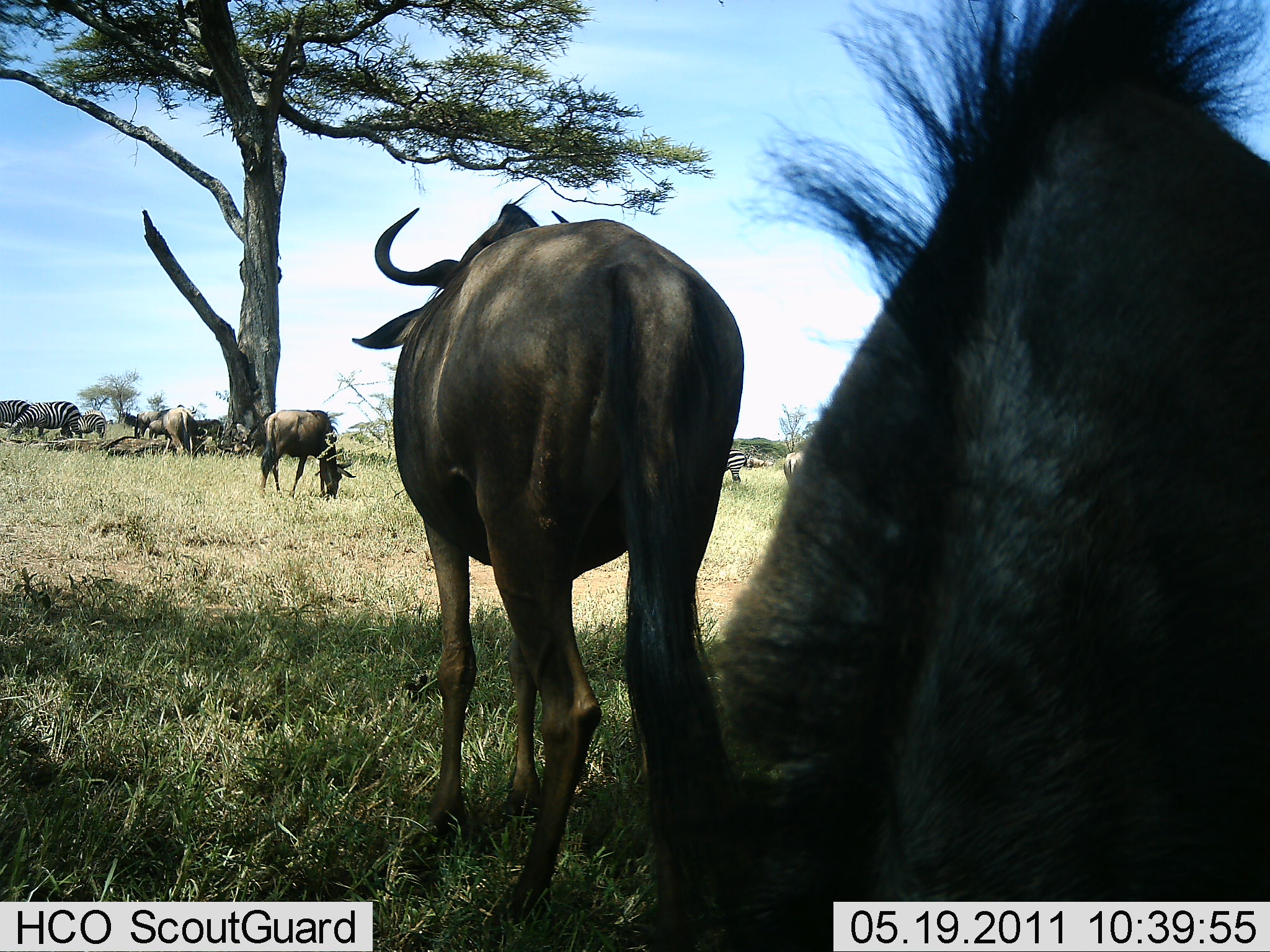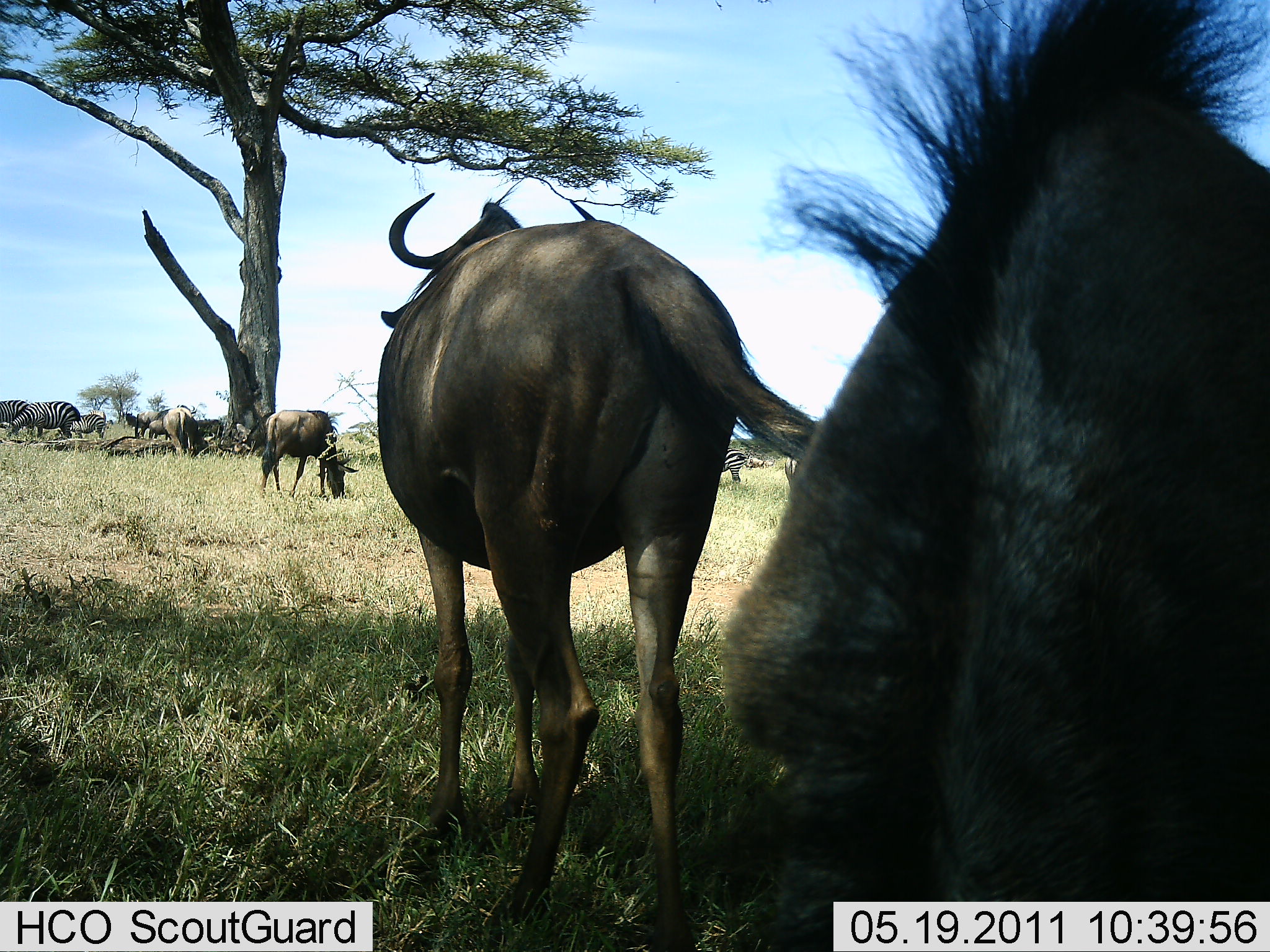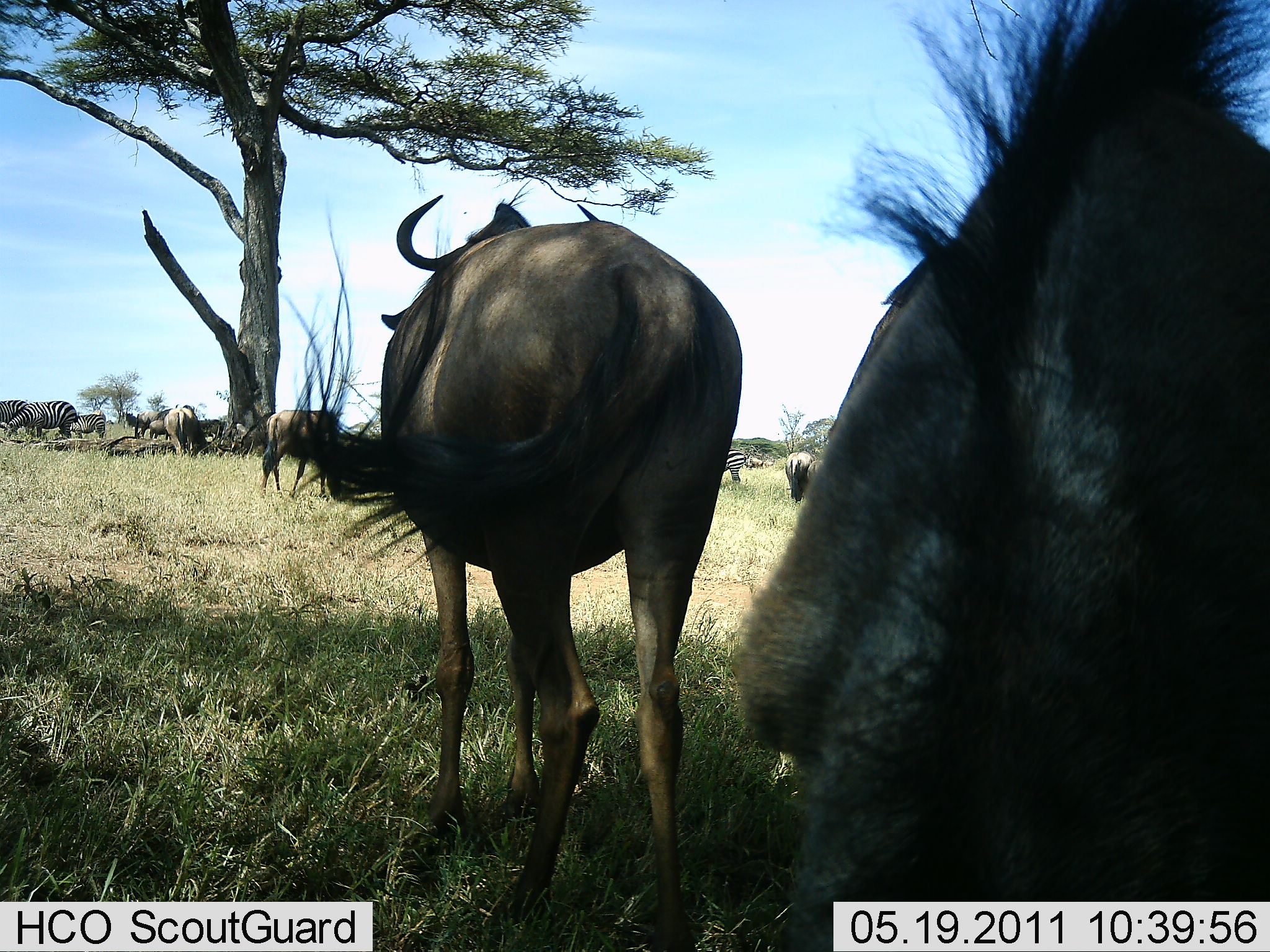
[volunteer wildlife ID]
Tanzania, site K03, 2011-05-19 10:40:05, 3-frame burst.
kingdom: Animalia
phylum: Chordata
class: Mammalia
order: Artiodactyla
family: Bovidae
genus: Connochaetes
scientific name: Connochaetes taurinus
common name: blue wildebeest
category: wildebeest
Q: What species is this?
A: Wildebeest (blue wildebeest) (Connochaetes taurinus).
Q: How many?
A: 4.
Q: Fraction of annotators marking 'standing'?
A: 65%.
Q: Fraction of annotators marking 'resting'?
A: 0%.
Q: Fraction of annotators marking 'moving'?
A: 20%.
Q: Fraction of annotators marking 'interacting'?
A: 5%.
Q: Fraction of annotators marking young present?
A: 0%.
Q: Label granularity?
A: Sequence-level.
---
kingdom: Animalia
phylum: Chordata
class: Mammalia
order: Perissodactyla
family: Equidae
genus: Equus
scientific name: Equus quagga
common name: plains zebra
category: zebra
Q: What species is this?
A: Zebra (plains zebra) (Equus quagga).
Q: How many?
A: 3.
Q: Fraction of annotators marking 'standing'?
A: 50%.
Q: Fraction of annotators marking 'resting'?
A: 0%.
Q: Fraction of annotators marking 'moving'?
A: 0%.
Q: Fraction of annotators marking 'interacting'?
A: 0%.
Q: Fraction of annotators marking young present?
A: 0%.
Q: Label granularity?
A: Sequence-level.